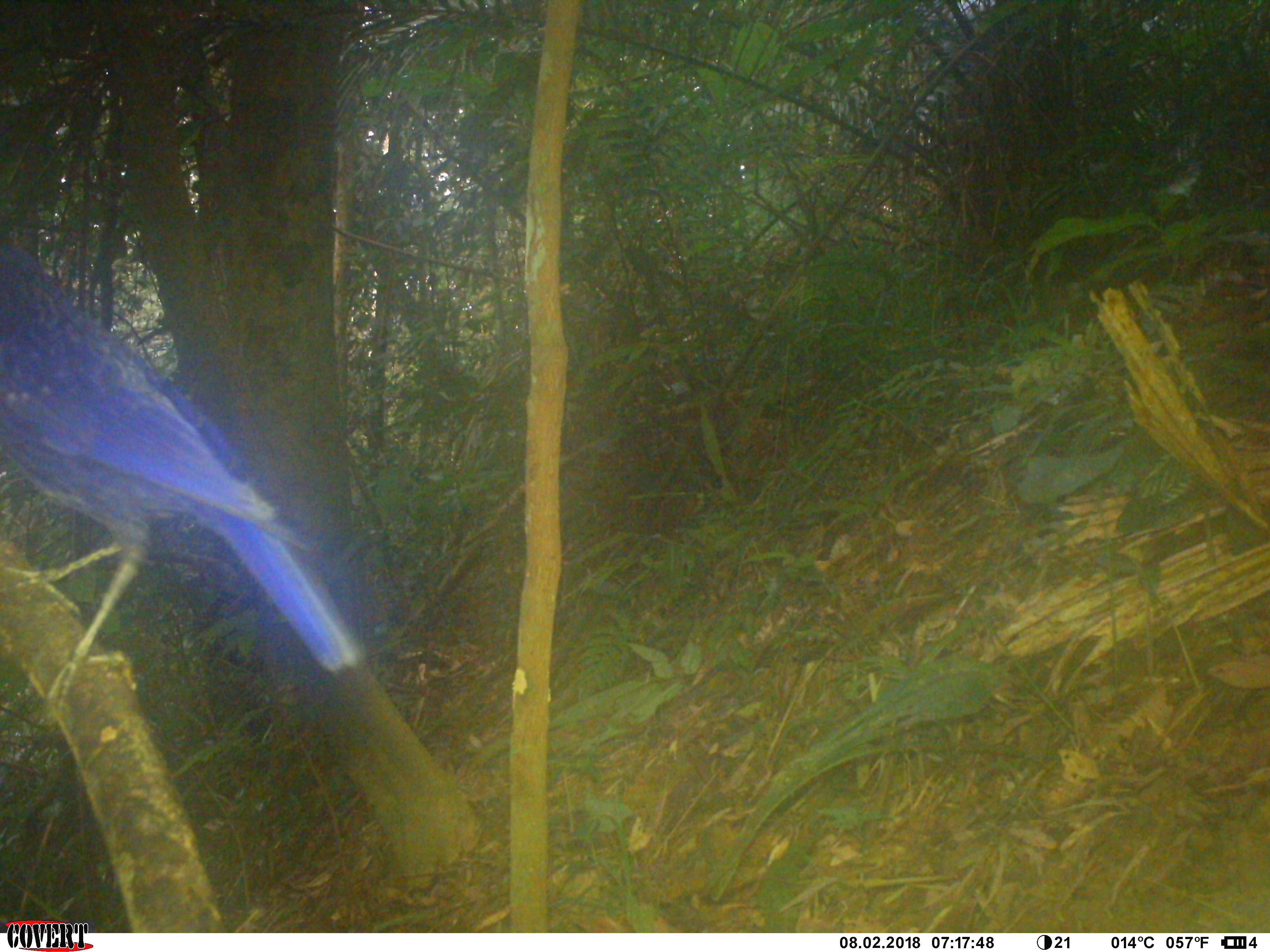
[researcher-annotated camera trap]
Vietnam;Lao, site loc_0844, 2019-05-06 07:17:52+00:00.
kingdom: Animalia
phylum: Chordata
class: Aves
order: Passeriformes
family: Muscicapidae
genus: Myophonus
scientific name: Myophonus caeruleus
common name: blue whistling thrush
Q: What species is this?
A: Blue whistling thrush (Myophonus caeruleus).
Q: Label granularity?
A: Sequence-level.